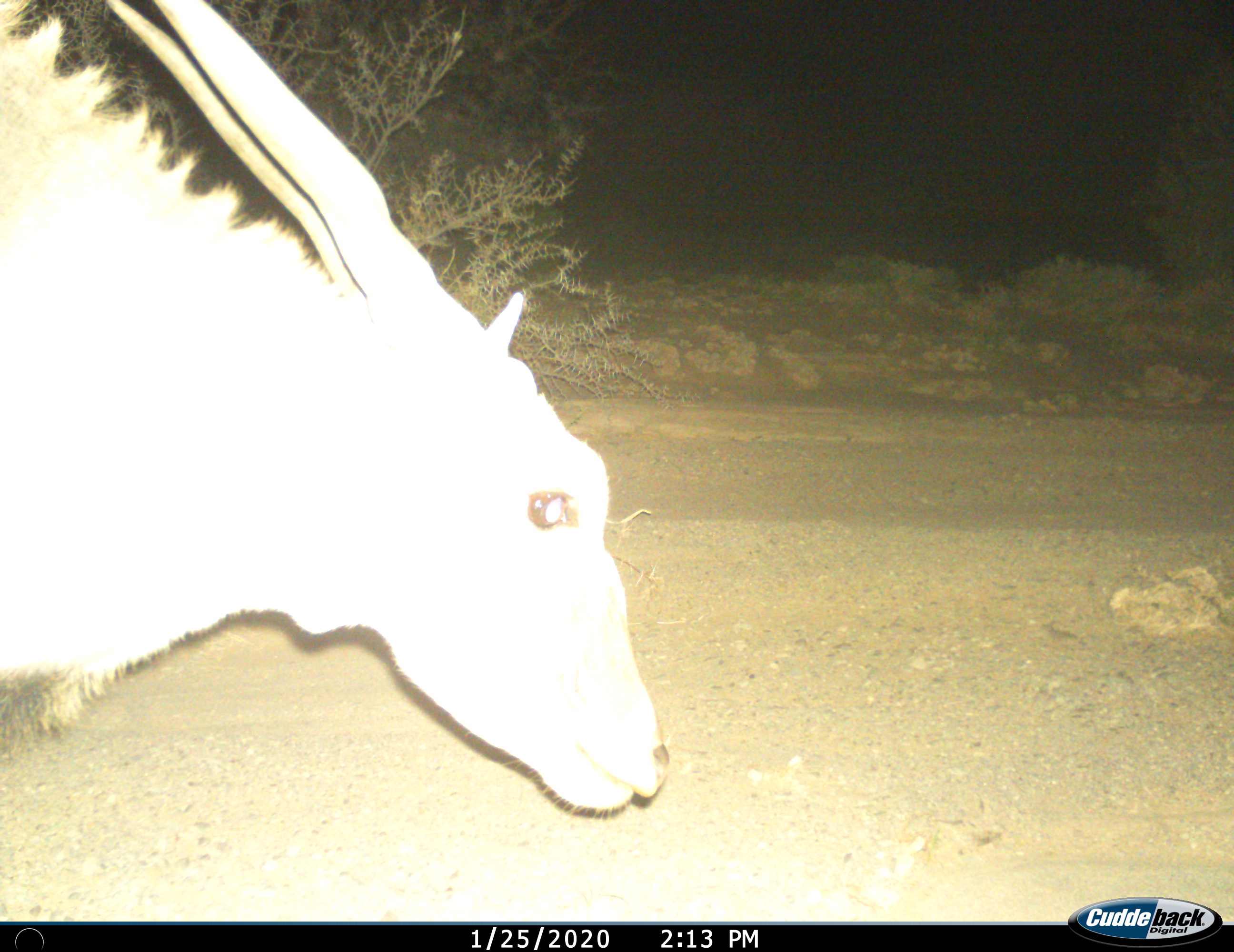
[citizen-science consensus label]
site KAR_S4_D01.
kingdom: Animalia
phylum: Chordata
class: Mammalia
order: Artiodactyla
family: Bovidae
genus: Tragelaphus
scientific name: Tragelaphus oryx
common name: eland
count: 1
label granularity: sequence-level